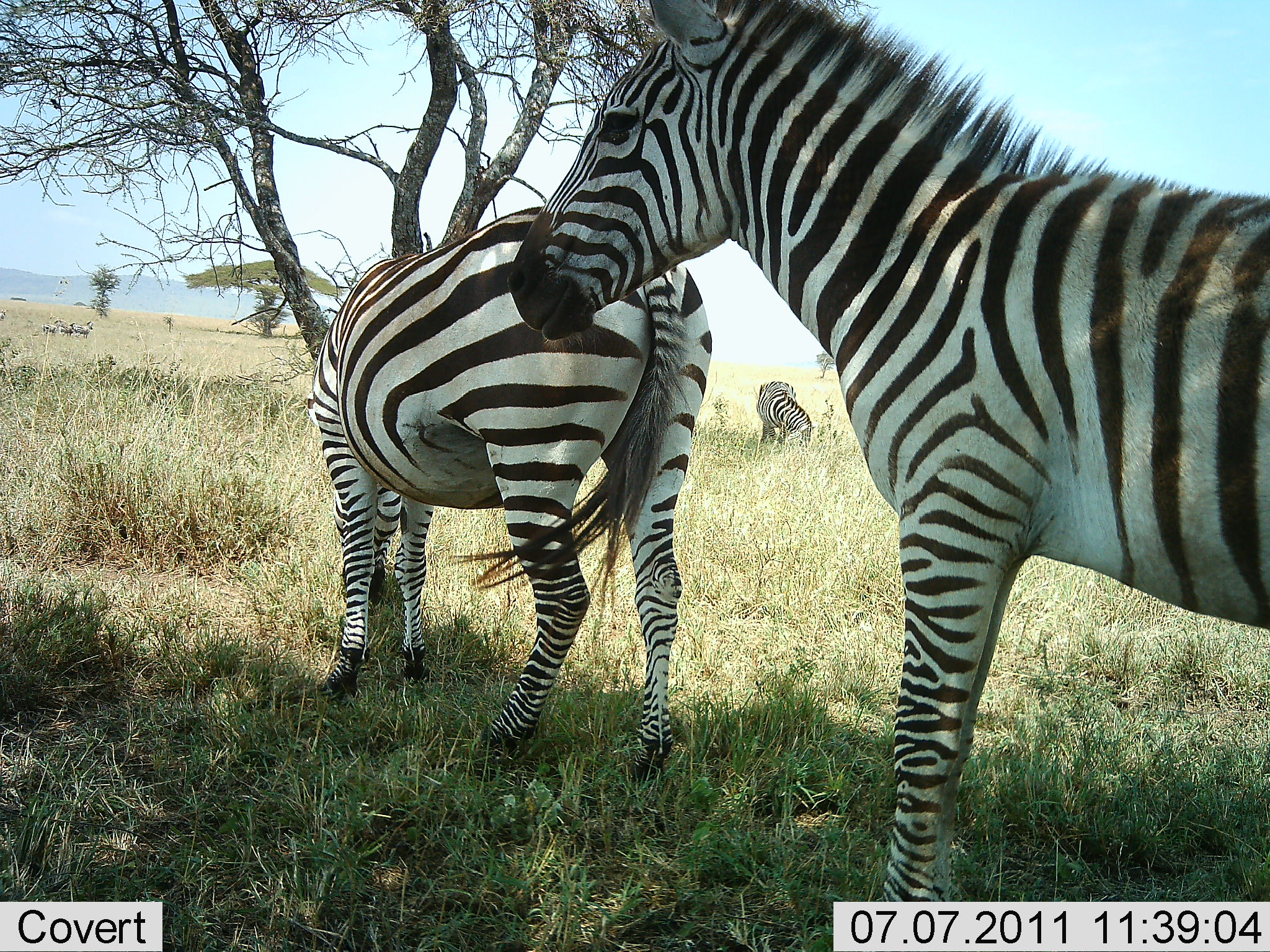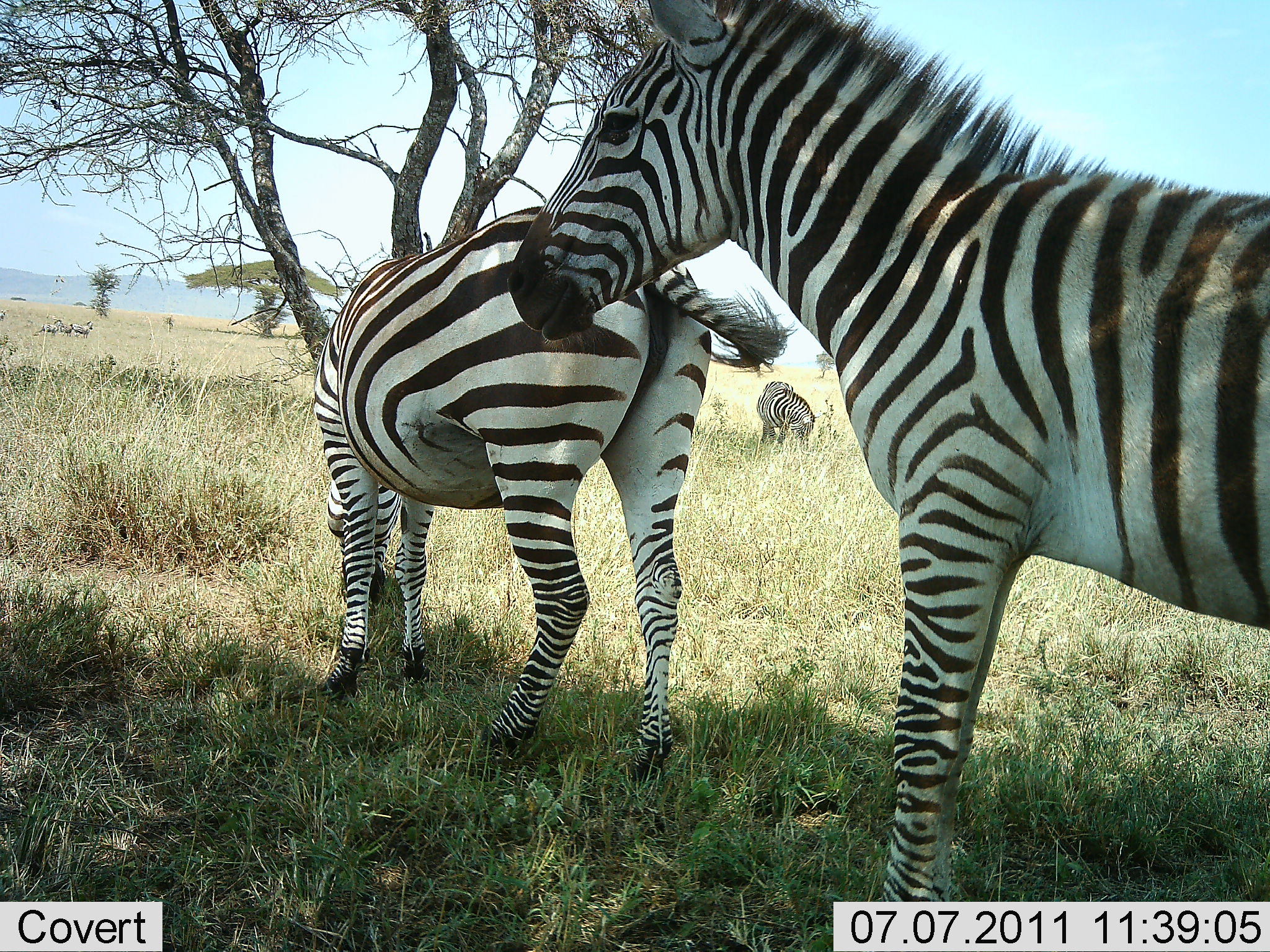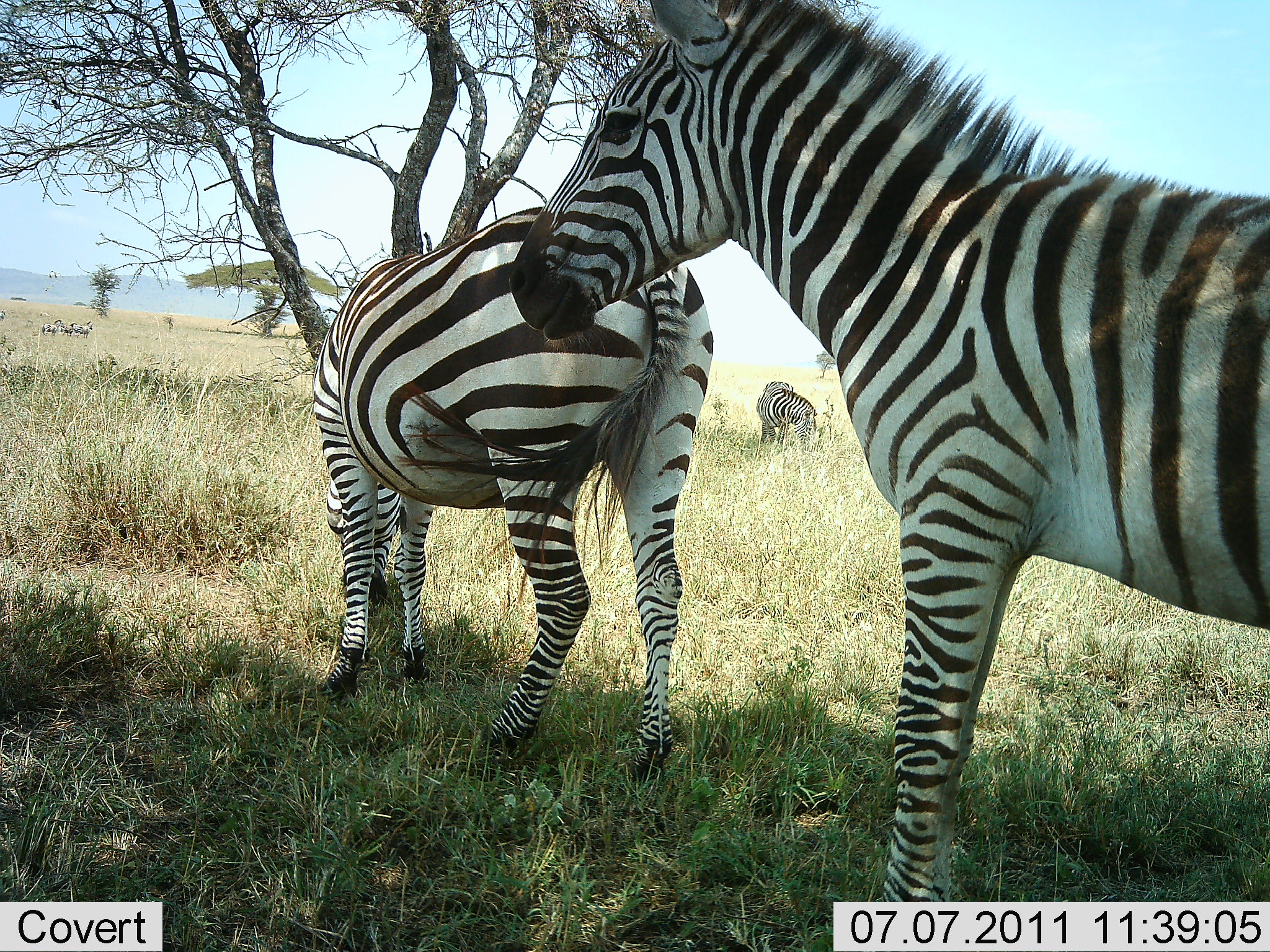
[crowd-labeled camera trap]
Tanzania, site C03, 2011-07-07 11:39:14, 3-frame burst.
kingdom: Animalia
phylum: Chordata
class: Mammalia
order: Perissodactyla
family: Equidae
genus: Equus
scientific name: Equus quagga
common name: plains zebra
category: zebra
Zebra (plains zebra) (Equus quagga), count 3. Behavior (volunteer vote fractions): standing 92%, resting 17%, moving 0%, interacting 0%. Young present (vote fraction): 0%. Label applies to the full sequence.